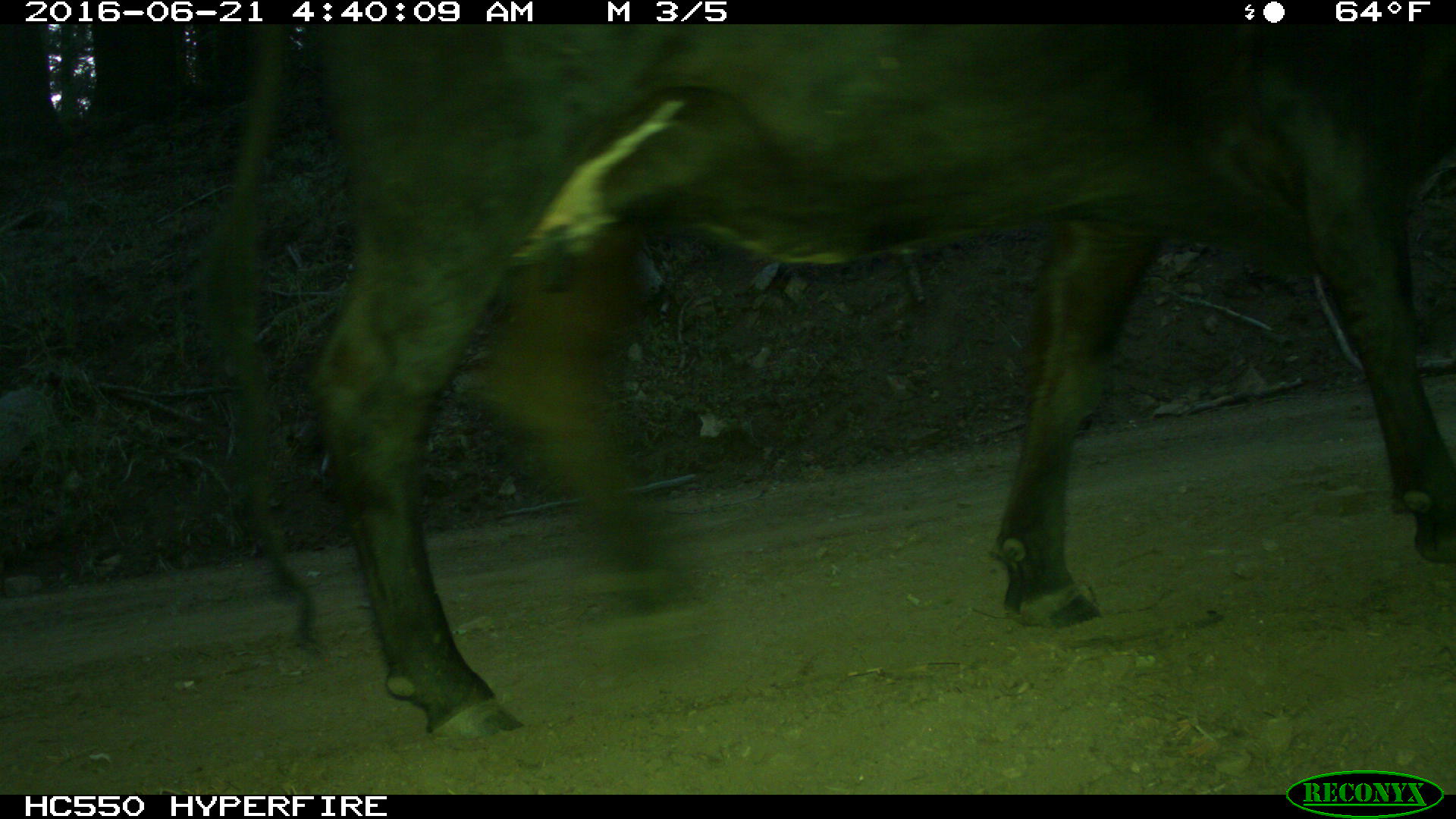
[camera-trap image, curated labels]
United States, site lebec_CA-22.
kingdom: Animalia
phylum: Chordata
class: Mammalia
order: Artiodactyla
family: Bovidae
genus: Bos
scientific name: Bos taurus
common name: domestic cow